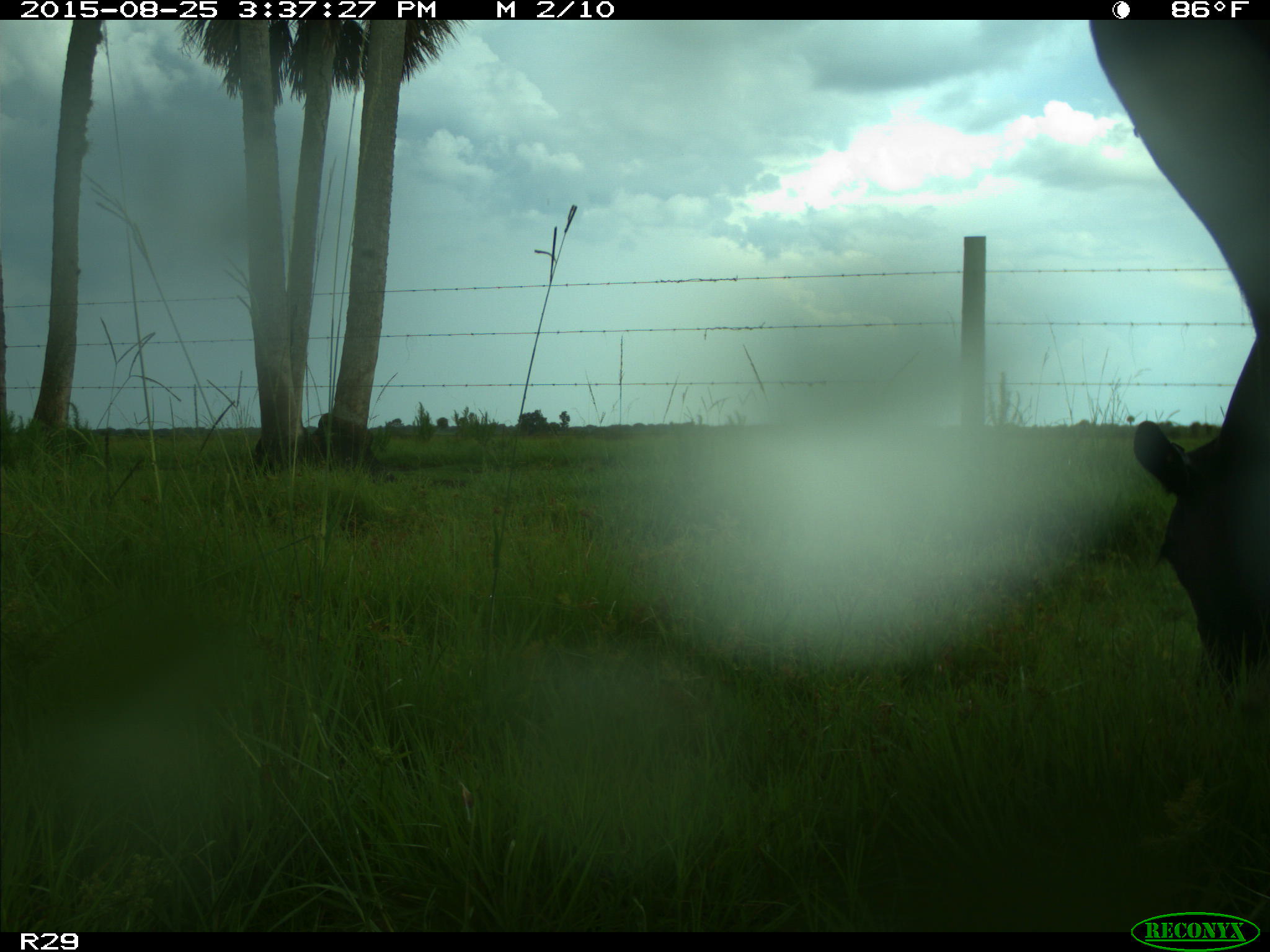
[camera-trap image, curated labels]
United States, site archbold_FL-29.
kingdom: Animalia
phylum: Chordata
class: Mammalia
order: Artiodactyla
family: Bovidae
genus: Bos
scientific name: Bos taurus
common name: domestic cow